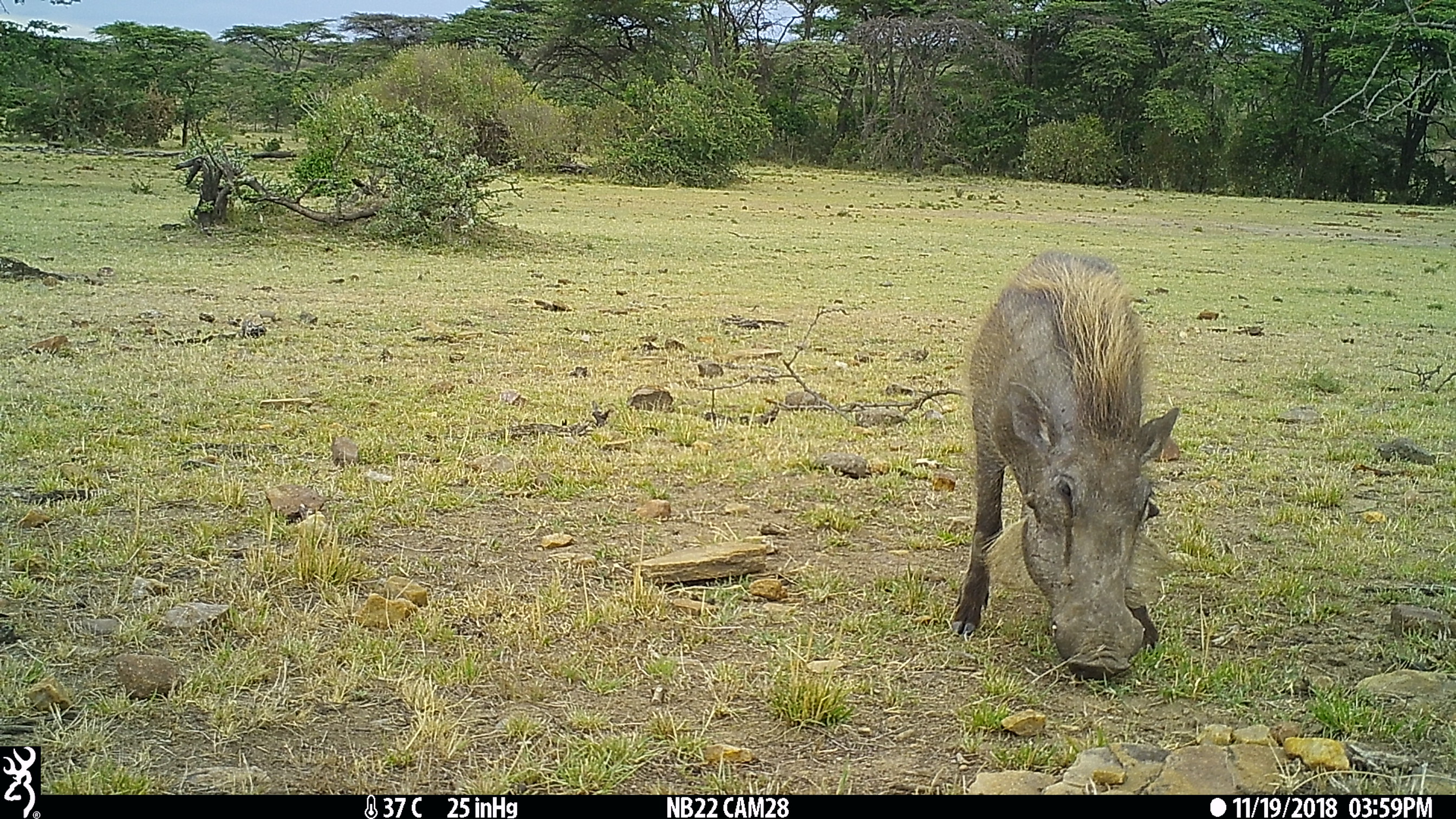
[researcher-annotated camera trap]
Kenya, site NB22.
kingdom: Animalia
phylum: Chordata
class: Mammalia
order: Artiodactyla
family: Suidae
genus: Phacochoerus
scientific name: Phacochoerus africanus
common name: common warthog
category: warthog